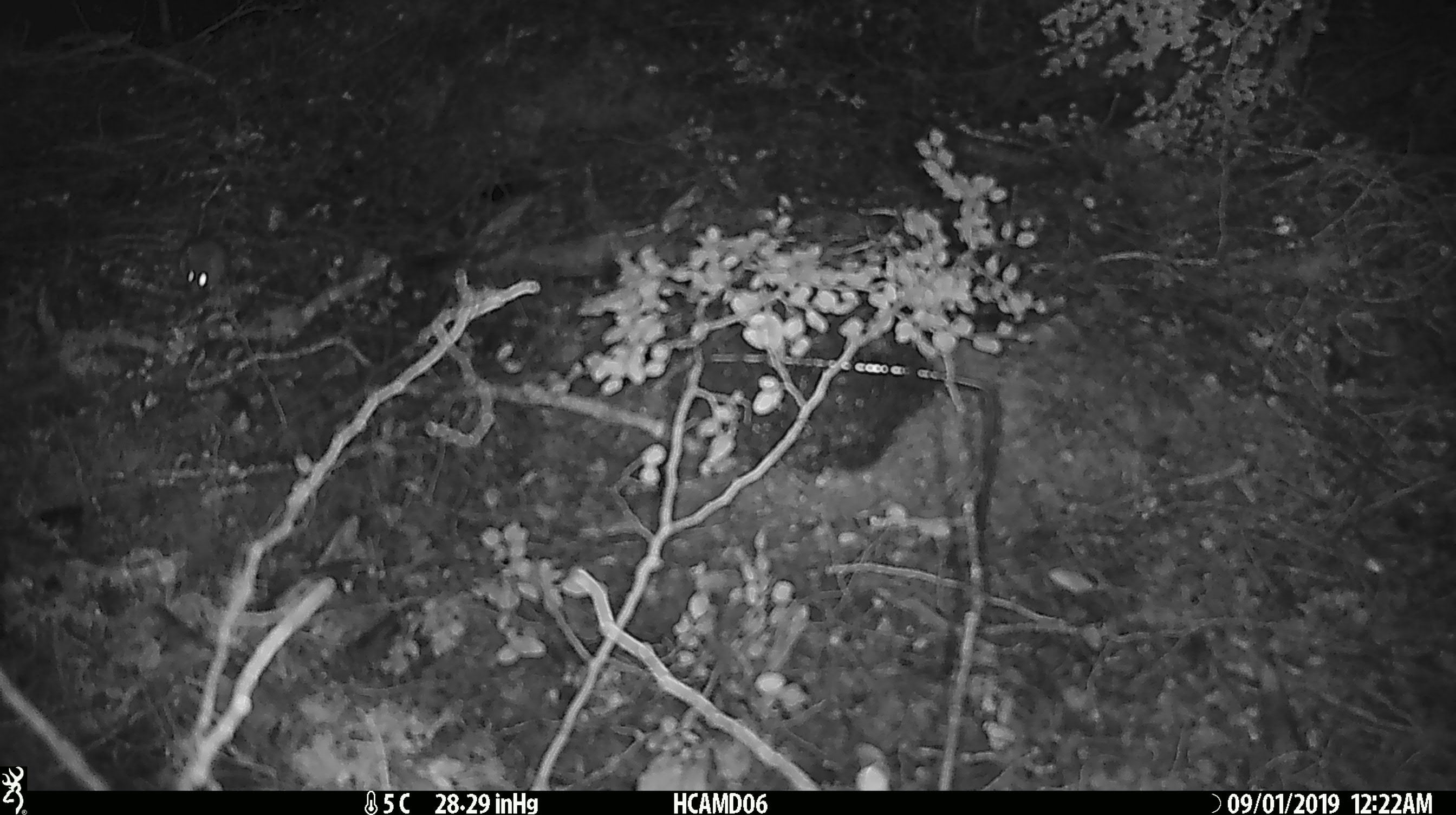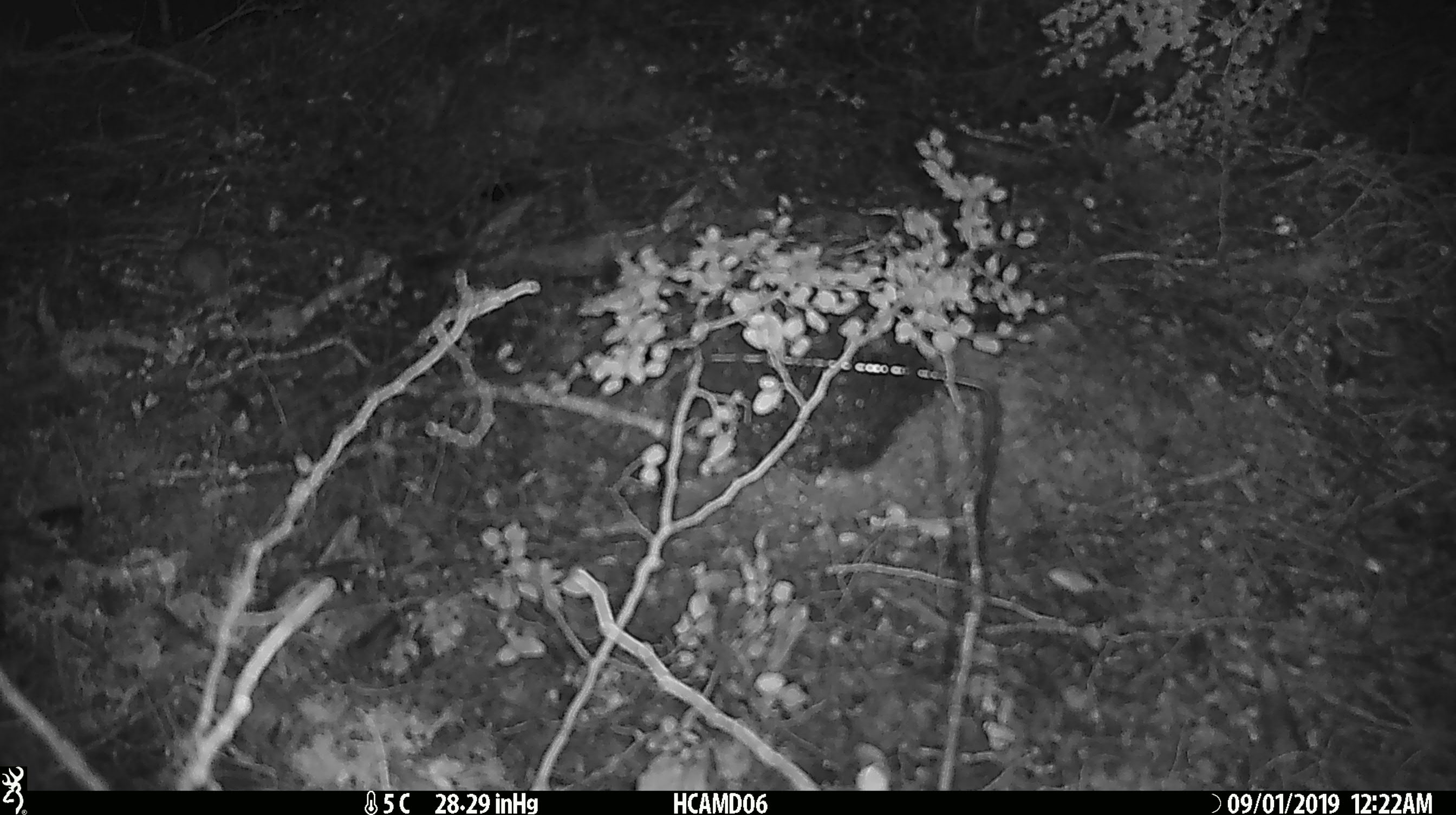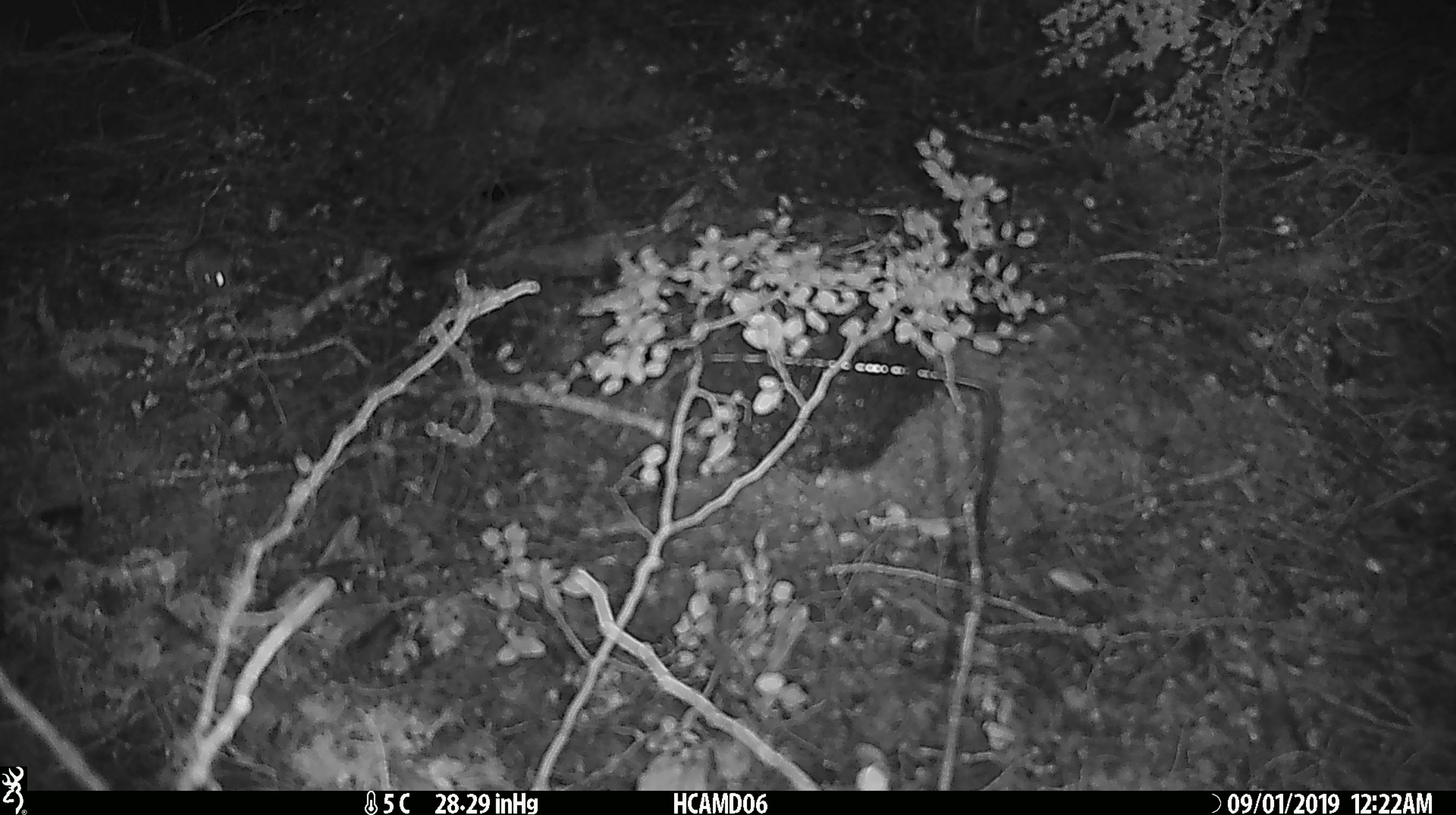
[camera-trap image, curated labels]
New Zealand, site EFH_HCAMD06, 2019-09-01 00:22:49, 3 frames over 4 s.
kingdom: Animalia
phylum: Chordata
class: Mammalia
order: Rodentia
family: Muridae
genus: Mus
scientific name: Mus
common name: mouse